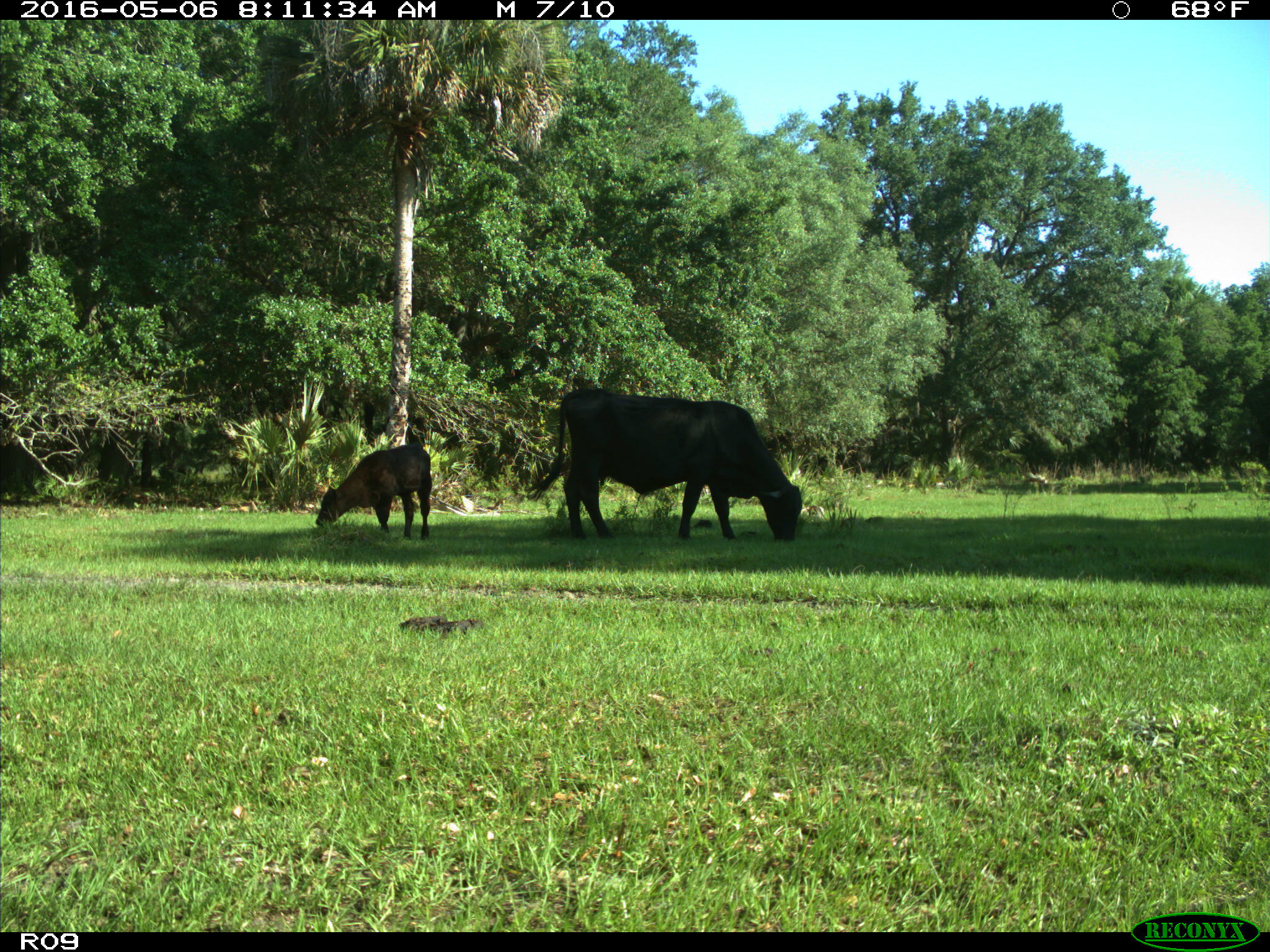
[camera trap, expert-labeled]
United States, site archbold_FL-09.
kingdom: Animalia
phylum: Chordata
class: Mammalia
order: Artiodactyla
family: Bovidae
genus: Bos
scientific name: Bos taurus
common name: domestic cow